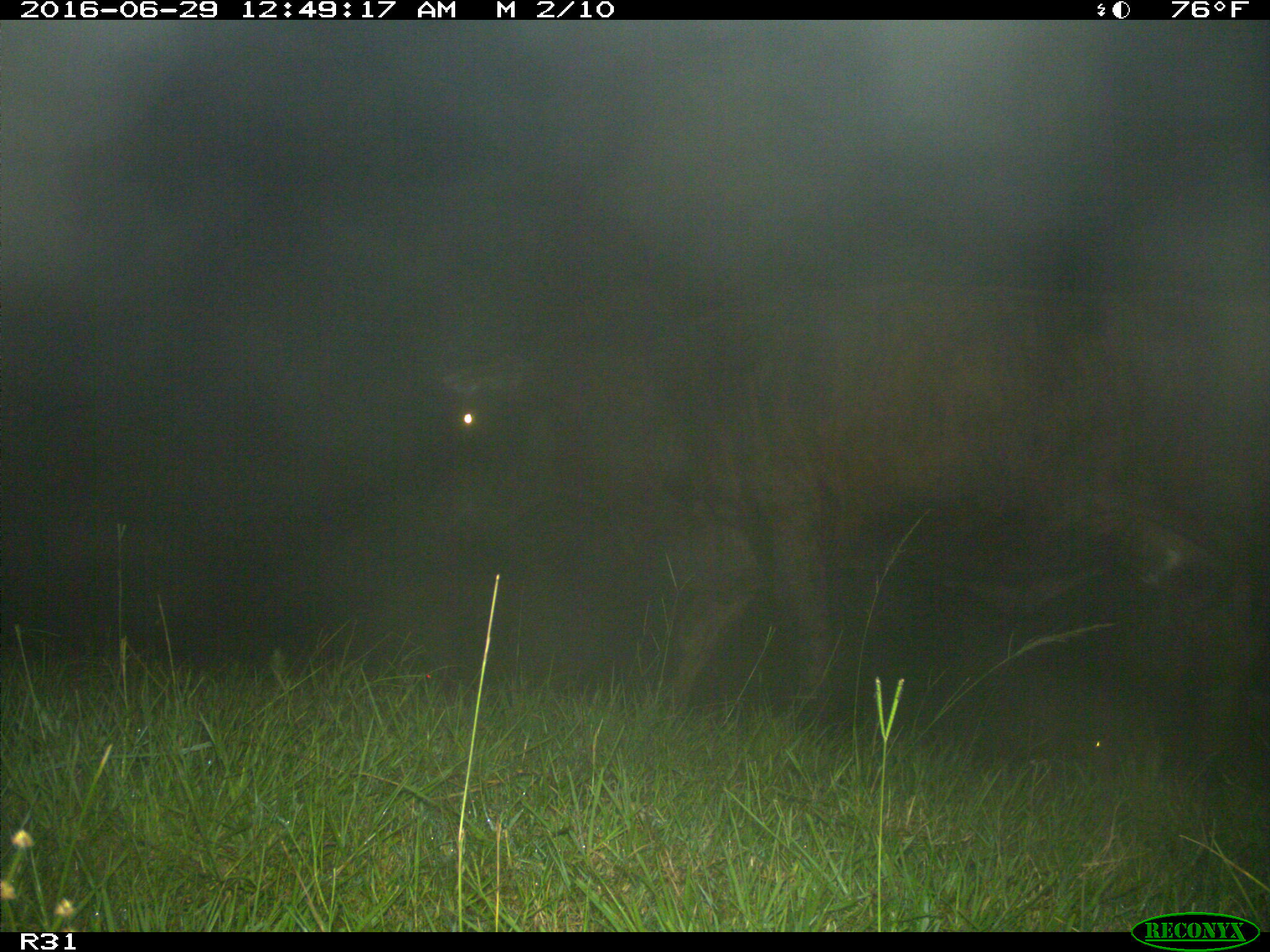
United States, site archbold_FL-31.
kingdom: Animalia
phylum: Chordata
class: Mammalia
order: Artiodactyla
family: Bovidae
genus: Bos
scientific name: Bos taurus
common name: domestic cow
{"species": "Bos taurus (domestic cow)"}